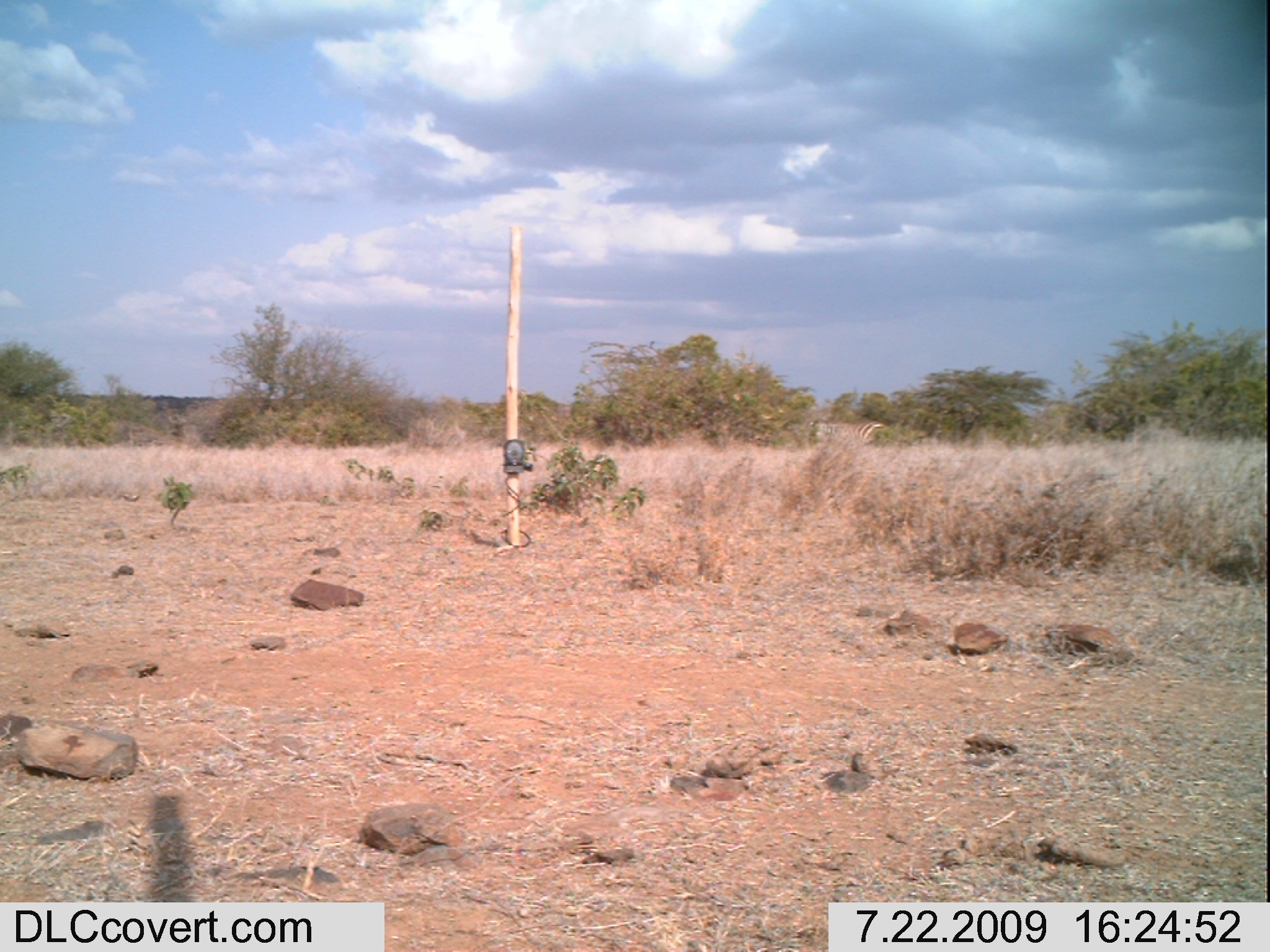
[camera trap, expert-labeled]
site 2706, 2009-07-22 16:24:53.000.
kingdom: Animalia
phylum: Chordata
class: Mammalia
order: Perissodactyla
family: Equidae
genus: Equus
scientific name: Equus quagga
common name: plains zebra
Equus quagga (plains zebra), count 1.